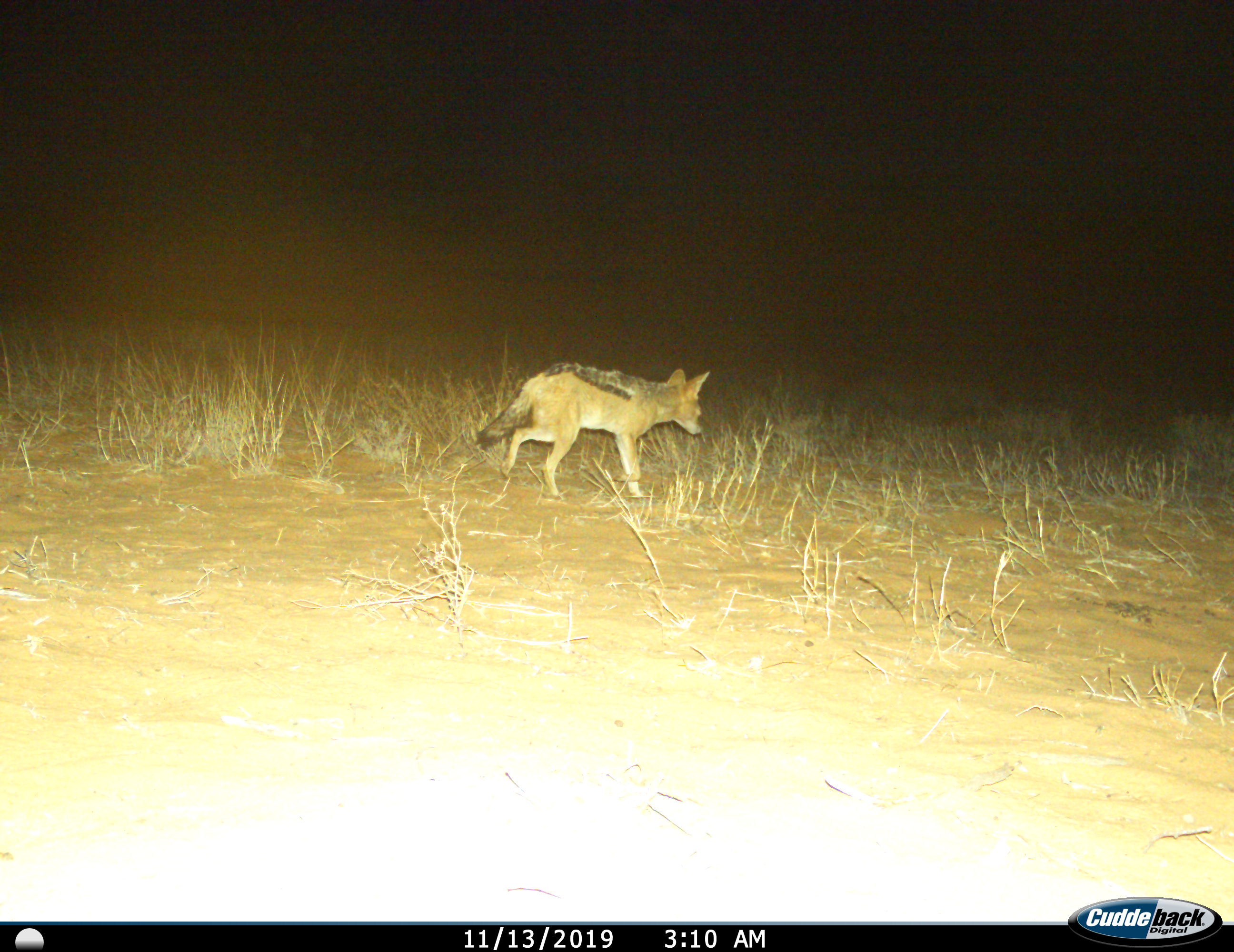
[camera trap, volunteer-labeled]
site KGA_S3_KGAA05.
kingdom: Animalia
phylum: Chordata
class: Mammalia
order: Carnivora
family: Canidae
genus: Lupulella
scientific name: Lupulella mesomelas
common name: black-backed jackal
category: jackalblackbacked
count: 1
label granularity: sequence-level